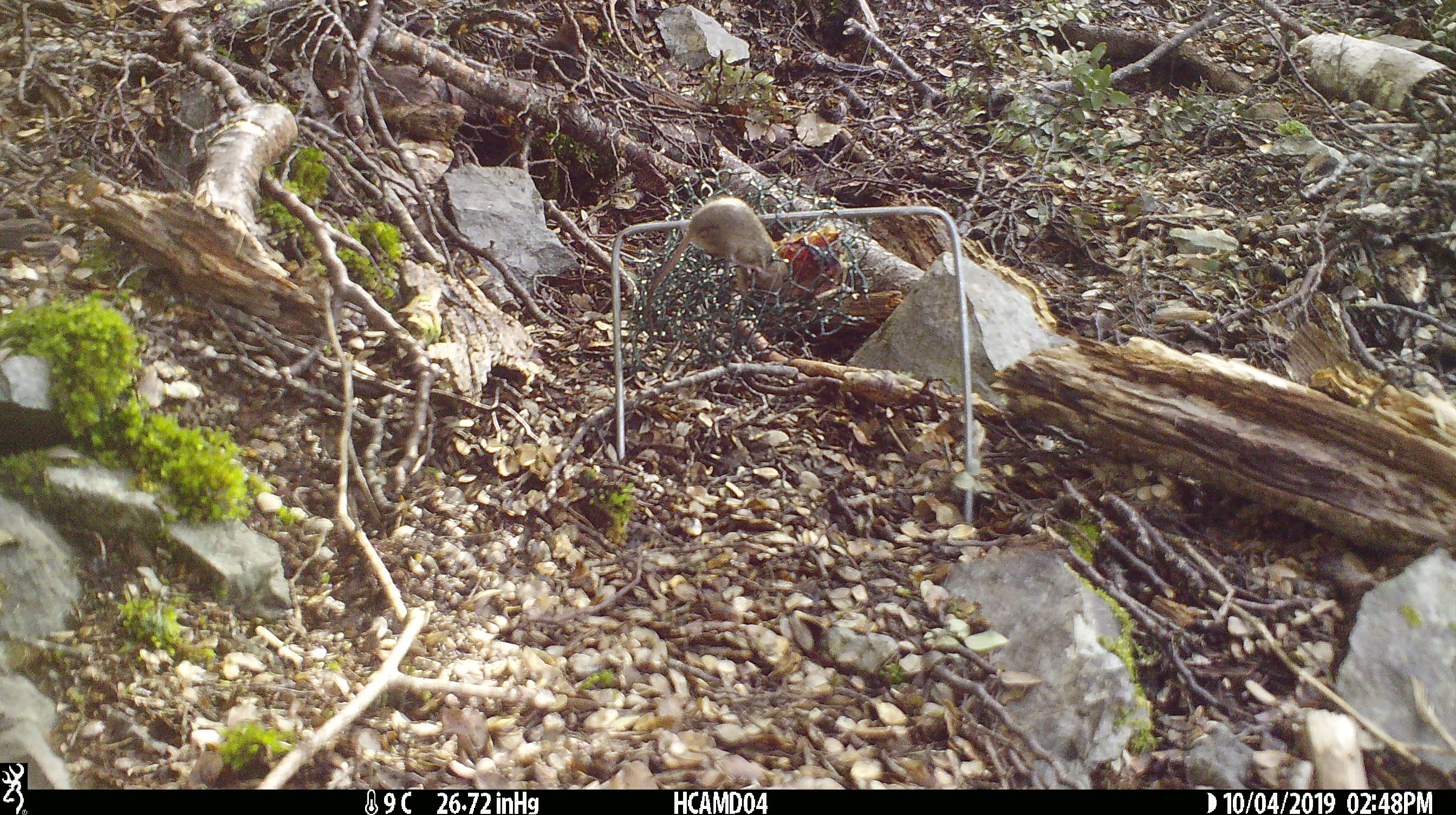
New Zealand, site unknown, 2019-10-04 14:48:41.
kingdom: Animalia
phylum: Chordata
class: Mammalia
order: Rodentia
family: Muridae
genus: Mus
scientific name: Mus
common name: mouse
Mouse (Mus).